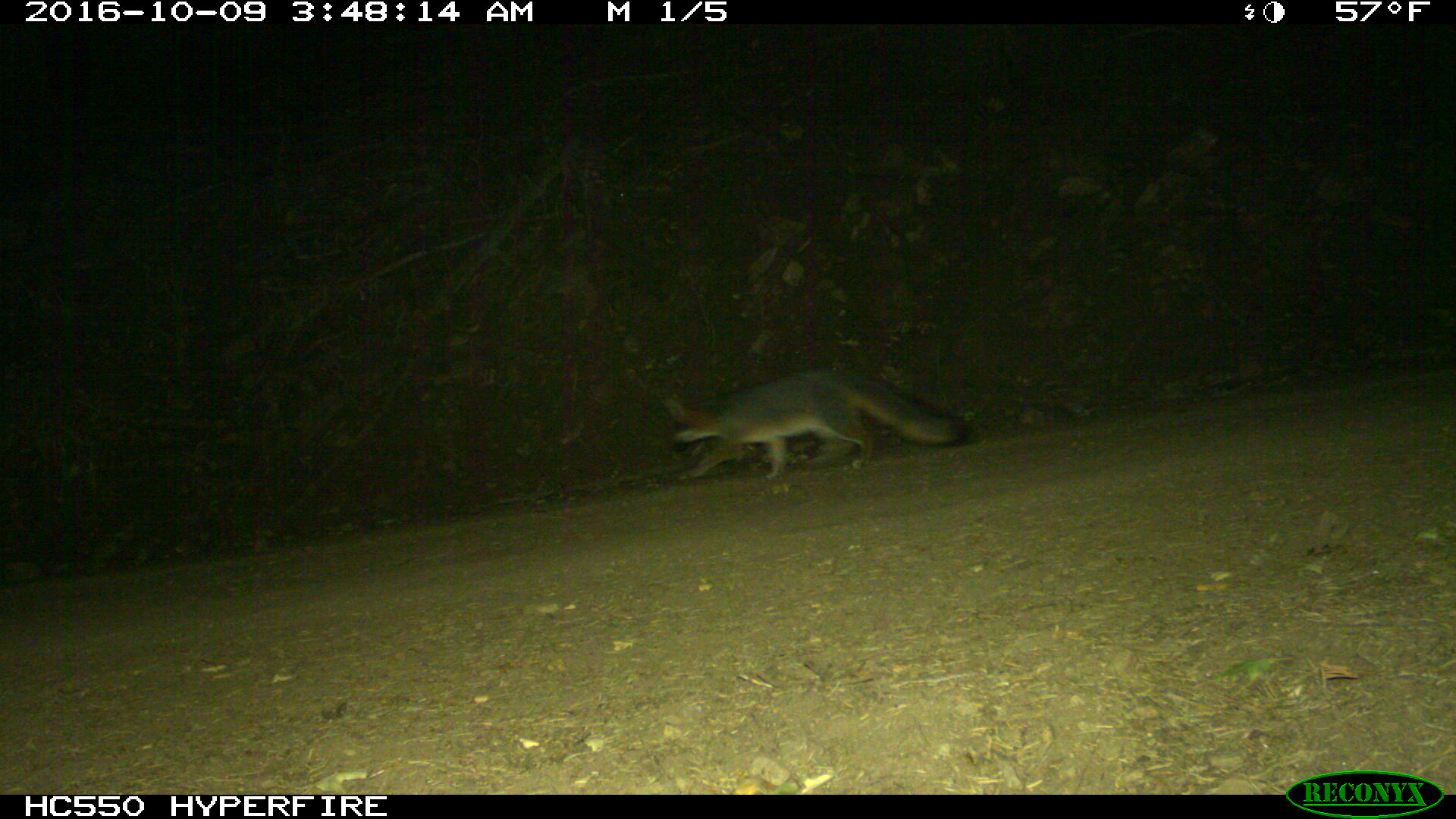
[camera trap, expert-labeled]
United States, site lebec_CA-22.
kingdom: Animalia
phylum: Chordata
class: Mammalia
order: Carnivora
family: Canidae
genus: Urocyon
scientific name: Urocyon cinereoargenteus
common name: gray fox